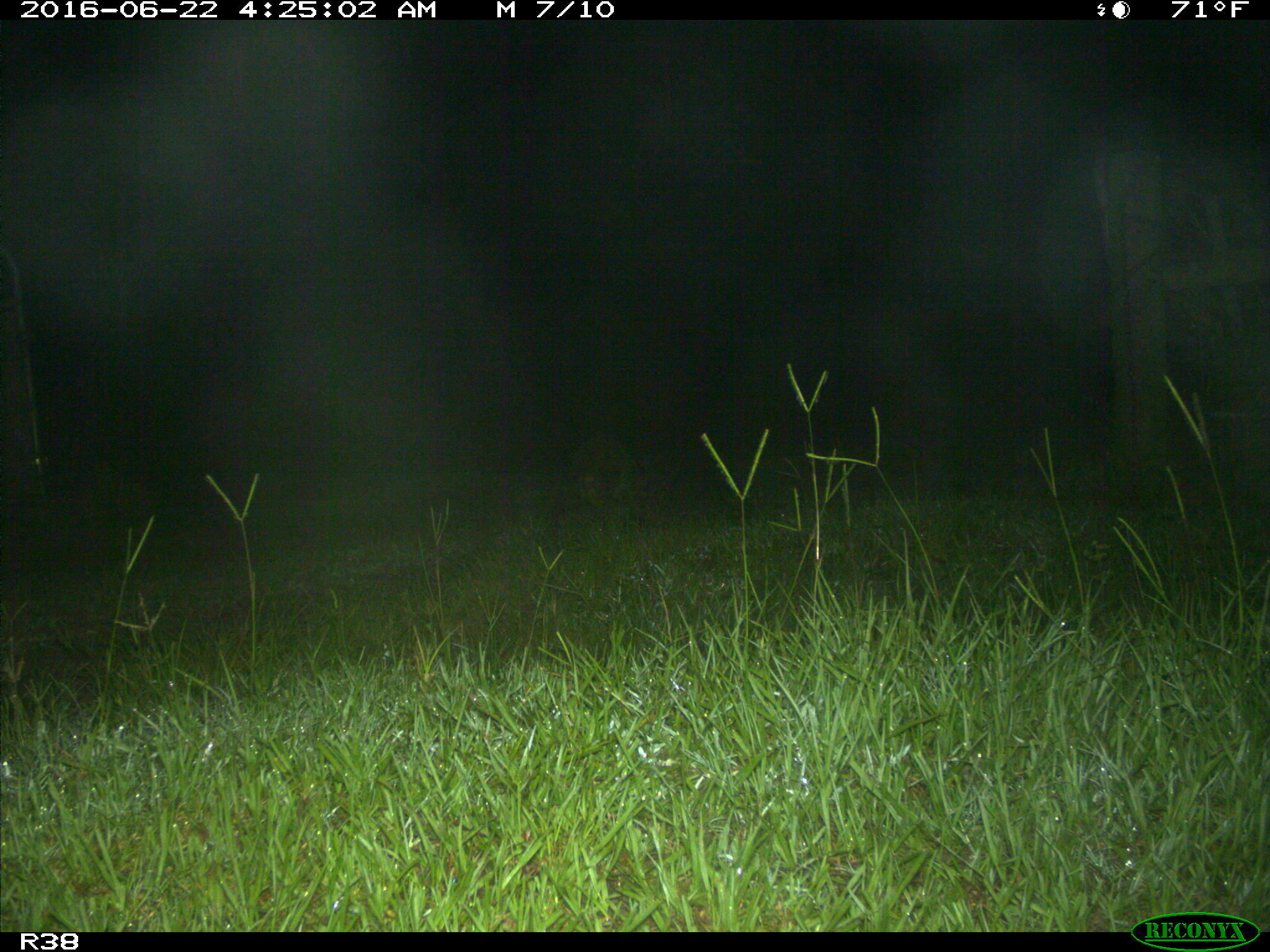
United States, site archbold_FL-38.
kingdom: Animalia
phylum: Chordata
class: Mammalia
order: Carnivora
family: Procyonidae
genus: Procyon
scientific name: Procyon lotor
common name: common raccoon